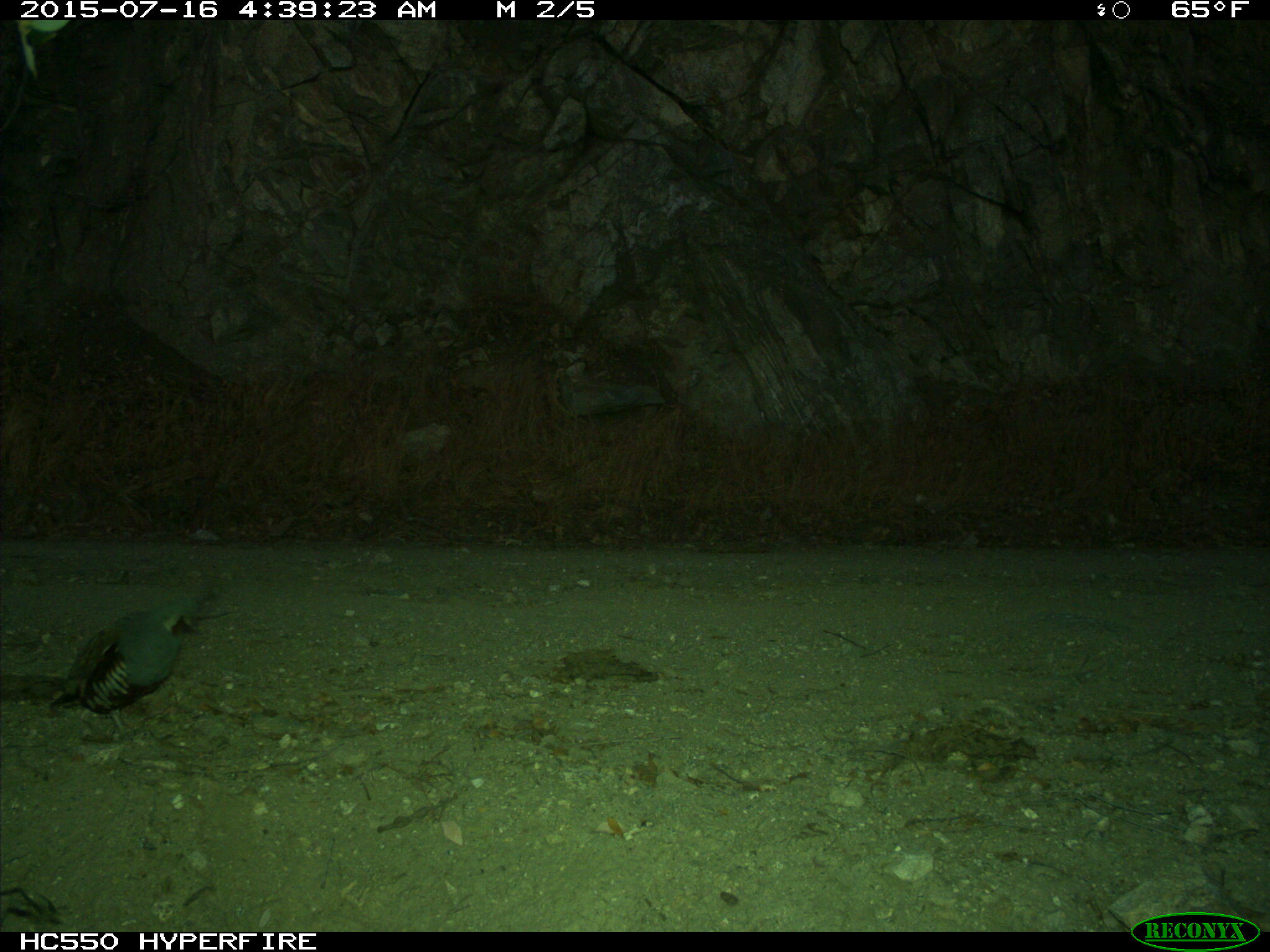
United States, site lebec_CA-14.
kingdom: Animalia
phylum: Chordata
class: Aves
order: Galliformes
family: Odontophoridae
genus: Callipepla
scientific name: Callipepla californica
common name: california quail